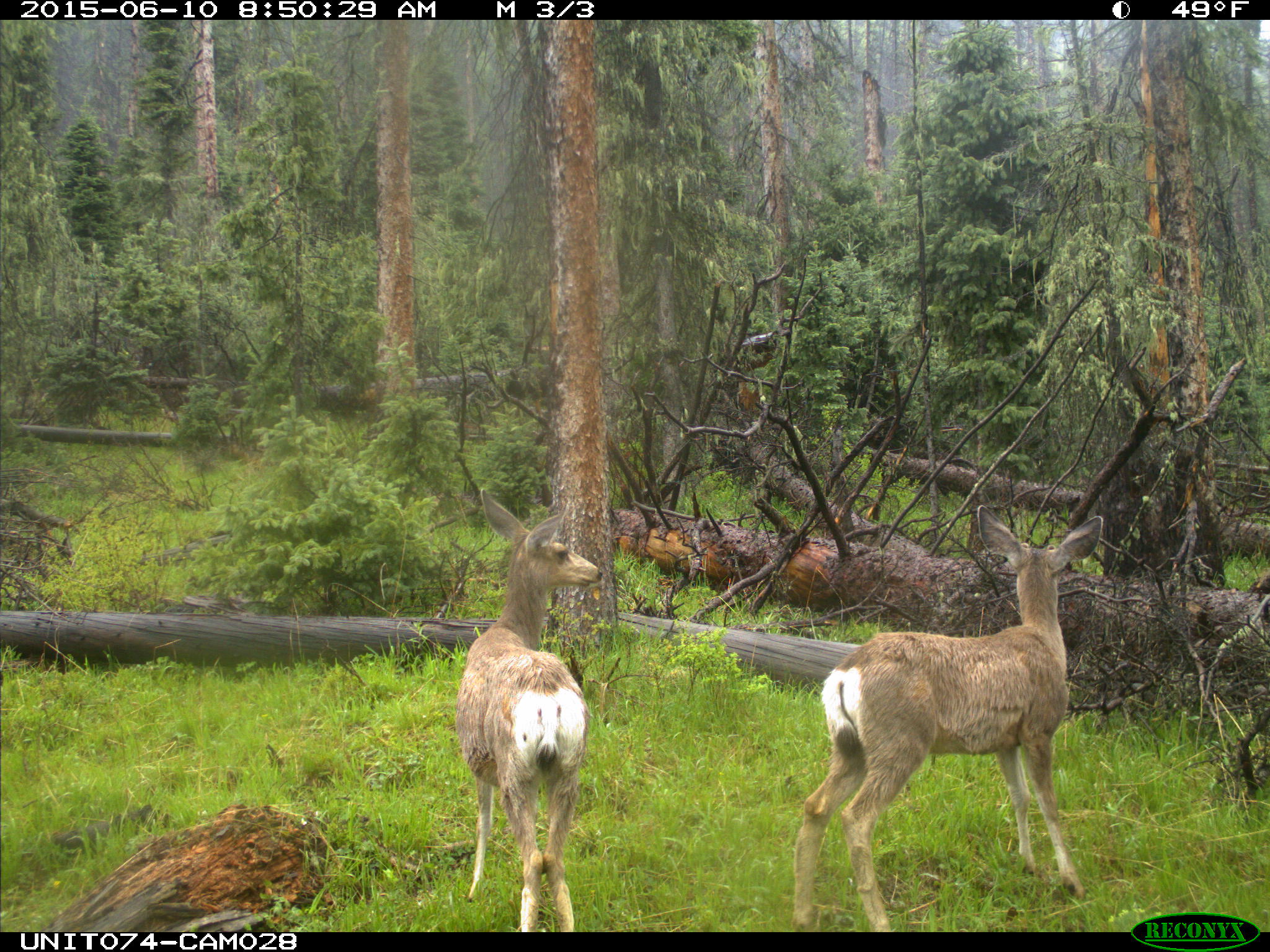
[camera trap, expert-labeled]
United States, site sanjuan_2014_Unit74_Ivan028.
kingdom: Animalia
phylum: Chordata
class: Mammalia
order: Artiodactyla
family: Cervidae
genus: Odocoileus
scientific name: Odocoileus hemionus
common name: mule deer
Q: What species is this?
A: Odocoileus hemionus (mule deer).